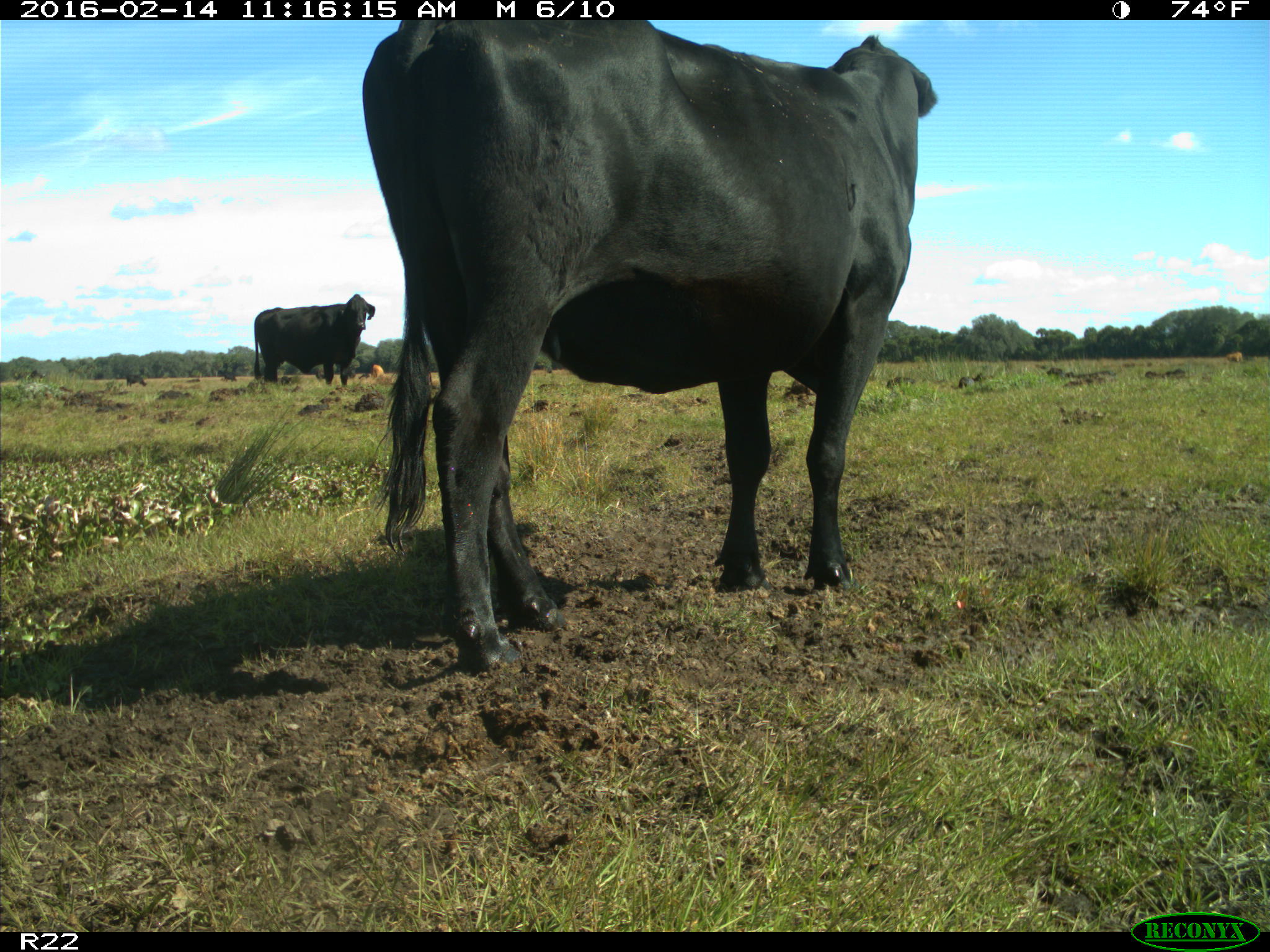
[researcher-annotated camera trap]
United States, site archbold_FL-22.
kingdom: Animalia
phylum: Chordata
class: Mammalia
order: Artiodactyla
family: Bovidae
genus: Bos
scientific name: Bos taurus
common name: domestic cow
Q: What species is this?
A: Bos taurus (domestic cow).